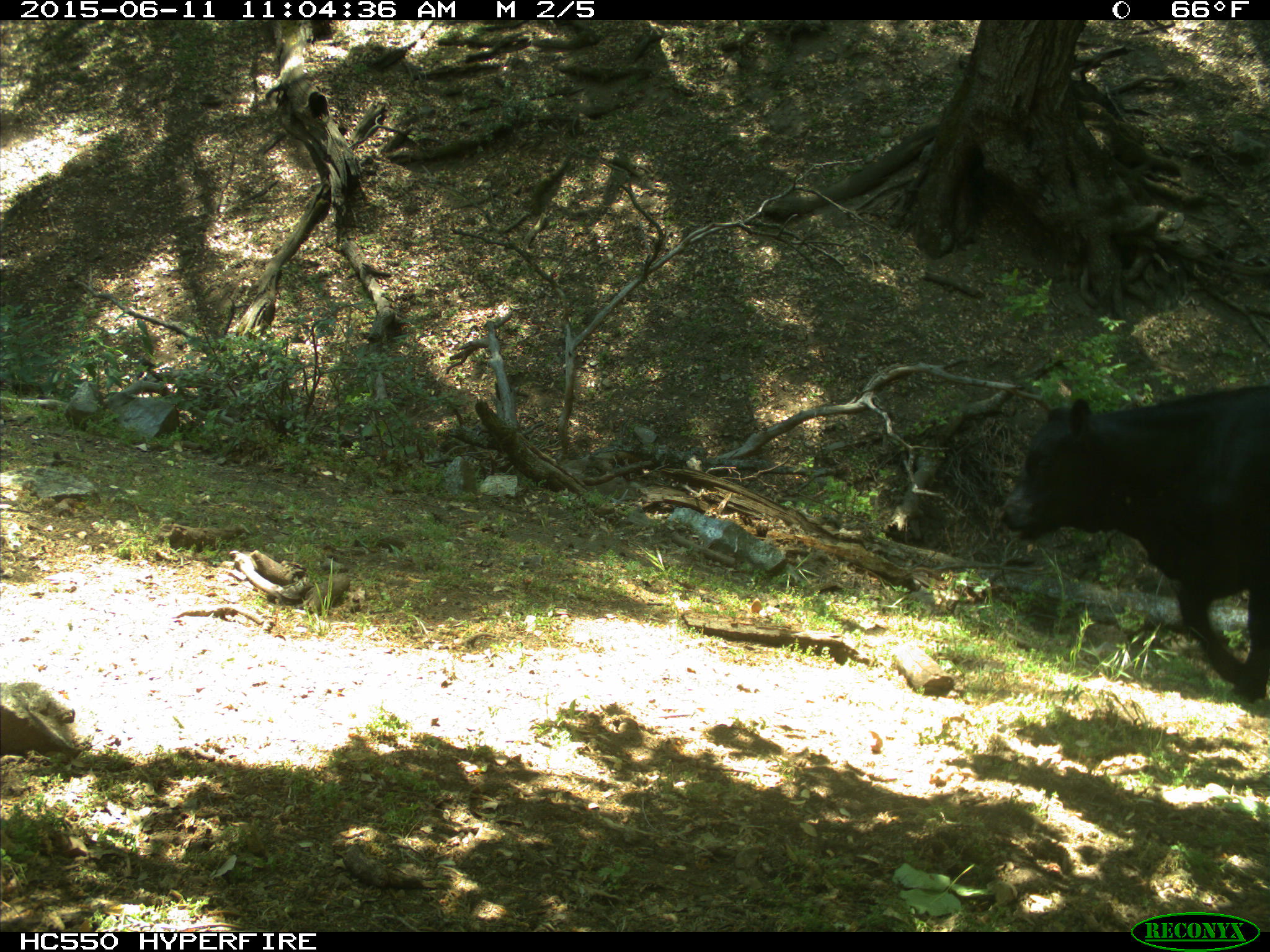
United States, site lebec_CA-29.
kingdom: Animalia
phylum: Chordata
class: Mammalia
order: Artiodactyla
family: Bovidae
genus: Bos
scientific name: Bos taurus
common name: domestic cow